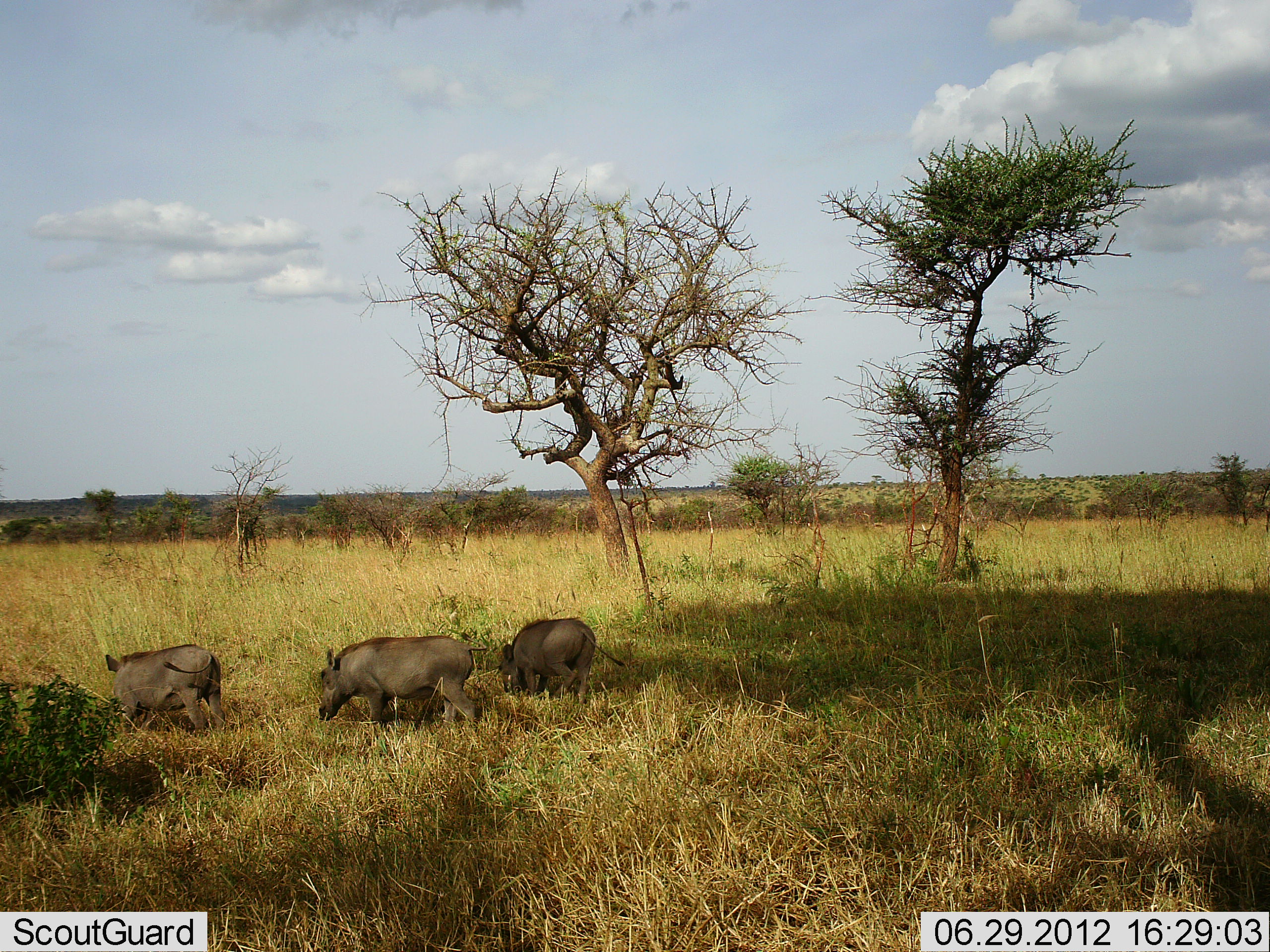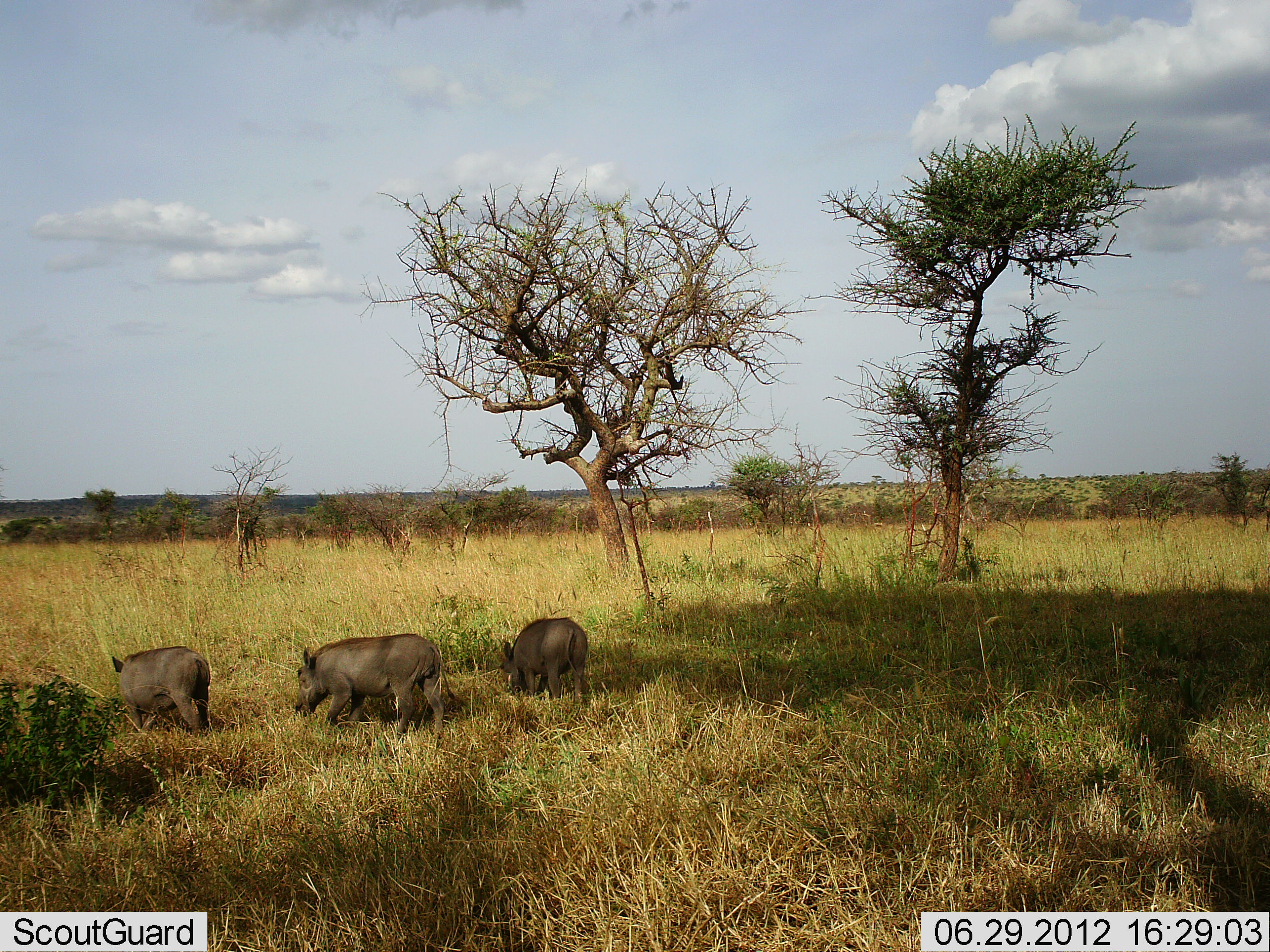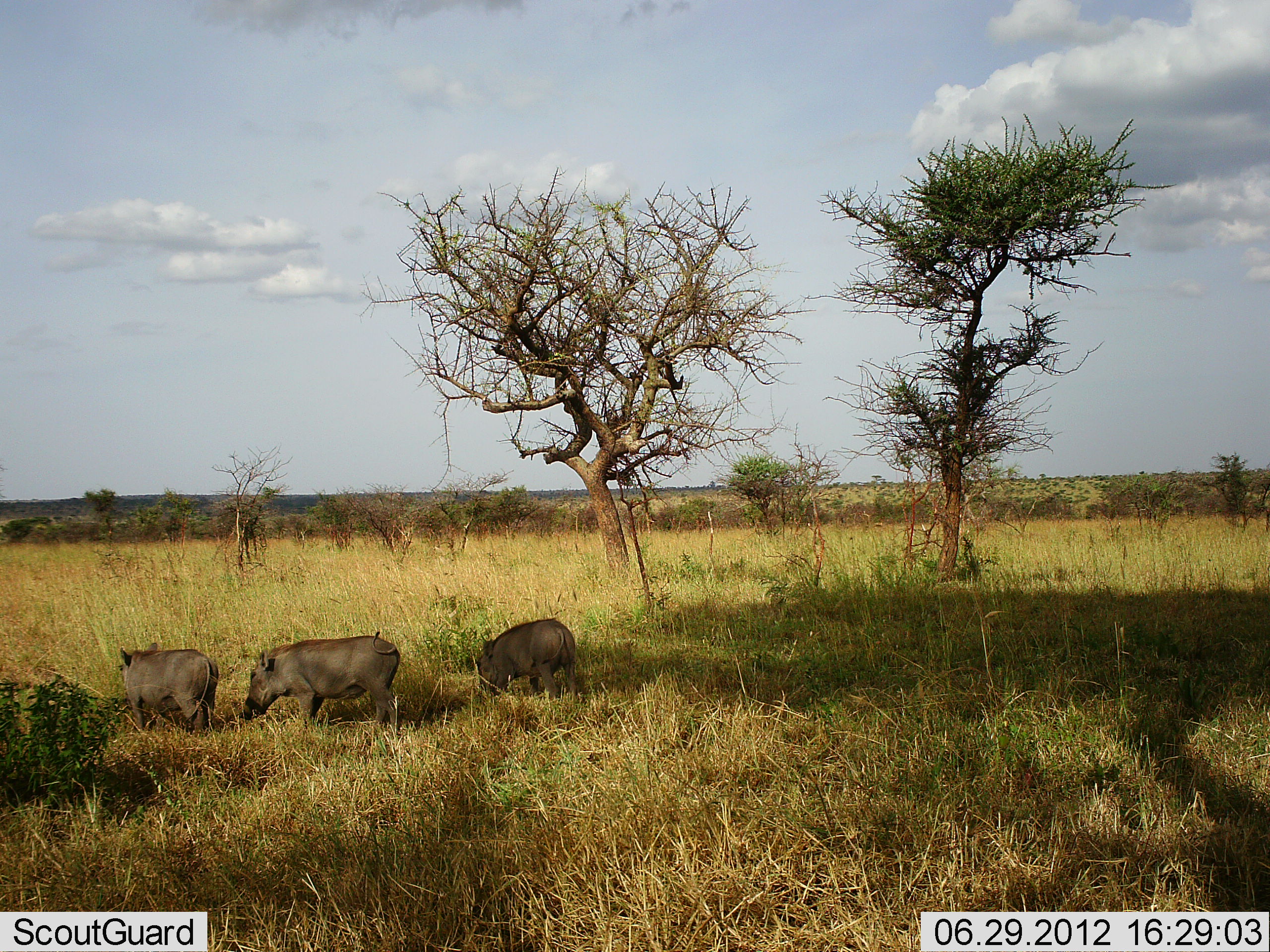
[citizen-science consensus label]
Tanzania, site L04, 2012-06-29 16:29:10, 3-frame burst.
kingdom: Animalia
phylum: Chordata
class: Mammalia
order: Artiodactyla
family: Suidae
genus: Phacochoerus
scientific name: Phacochoerus africanus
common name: warthog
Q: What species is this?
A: Warthog (Phacochoerus africanus).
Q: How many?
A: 3.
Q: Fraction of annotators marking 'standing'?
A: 10%.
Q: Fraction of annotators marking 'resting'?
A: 0%.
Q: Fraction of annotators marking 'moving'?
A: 50%.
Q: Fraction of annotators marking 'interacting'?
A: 0%.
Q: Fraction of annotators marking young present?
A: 20%.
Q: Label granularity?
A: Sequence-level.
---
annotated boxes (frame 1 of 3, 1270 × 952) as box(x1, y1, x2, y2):
animal: box(319, 632, 487, 731); box(105, 644, 225, 739); box(497, 618, 624, 703)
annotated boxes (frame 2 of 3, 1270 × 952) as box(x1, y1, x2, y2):
animal: box(295, 633, 455, 743); box(112, 646, 211, 738); box(498, 618, 588, 704)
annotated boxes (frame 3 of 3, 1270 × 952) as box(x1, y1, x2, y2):
animal: box(240, 631, 400, 738); box(120, 642, 219, 737); box(475, 618, 577, 703)